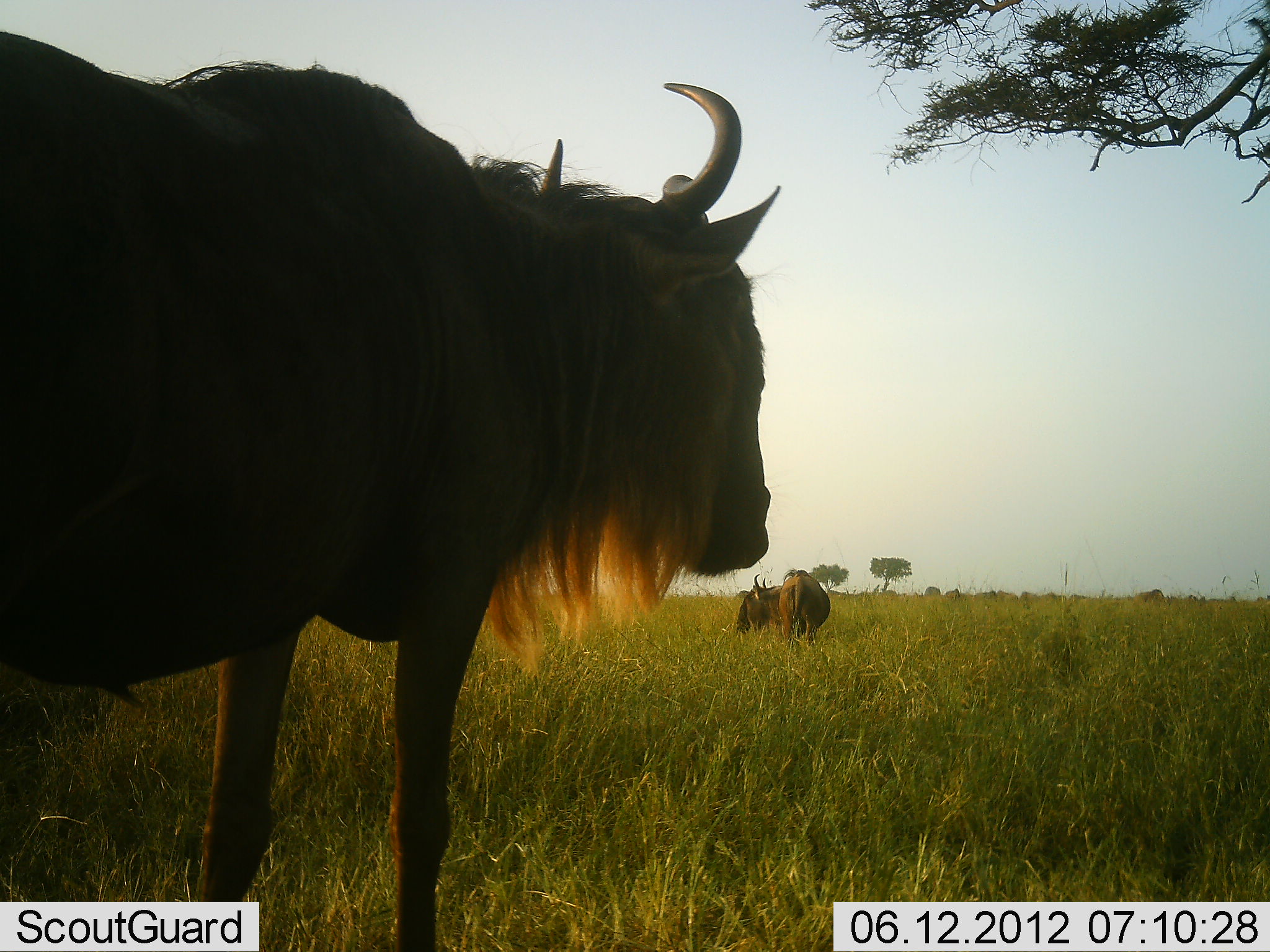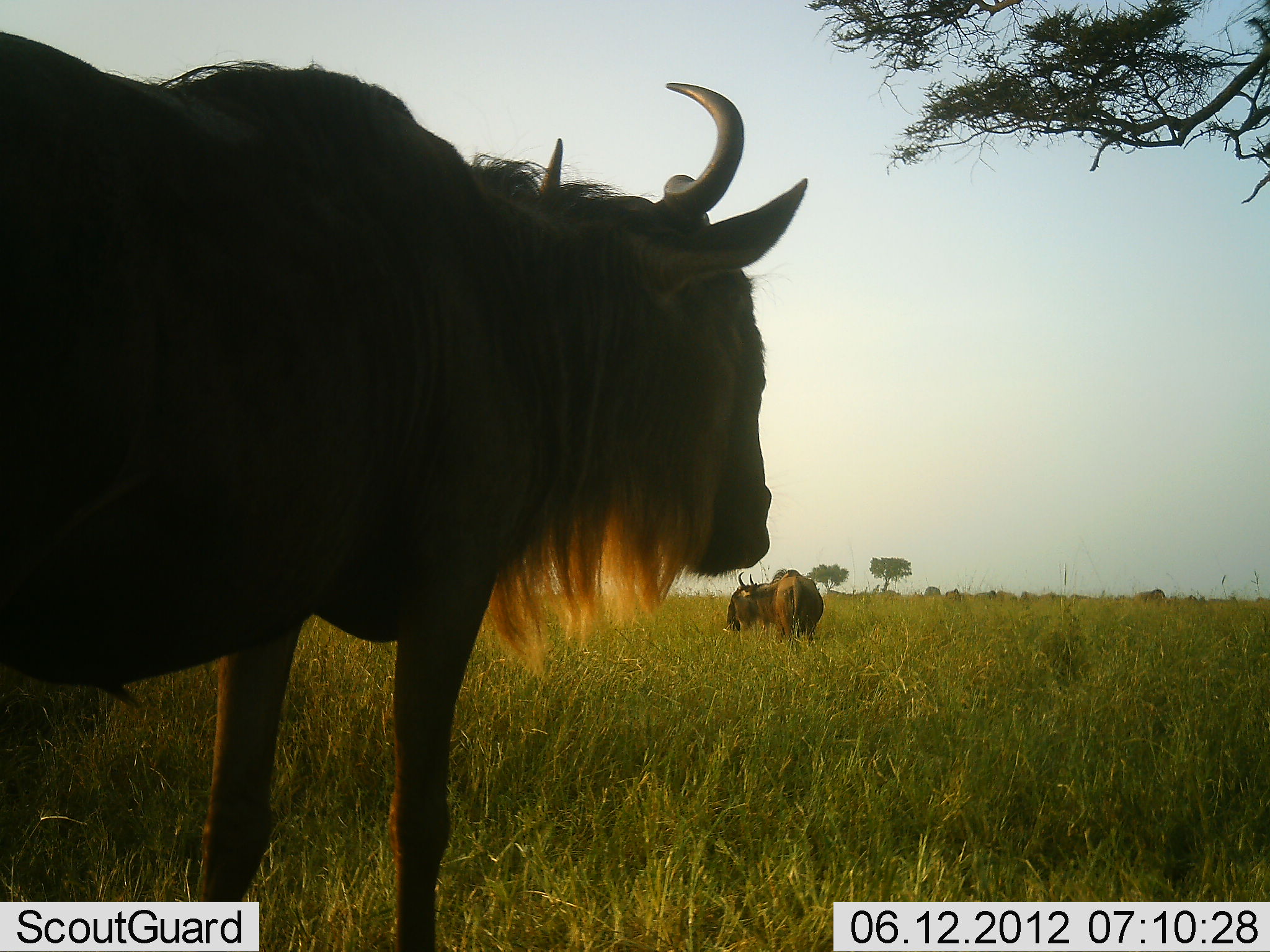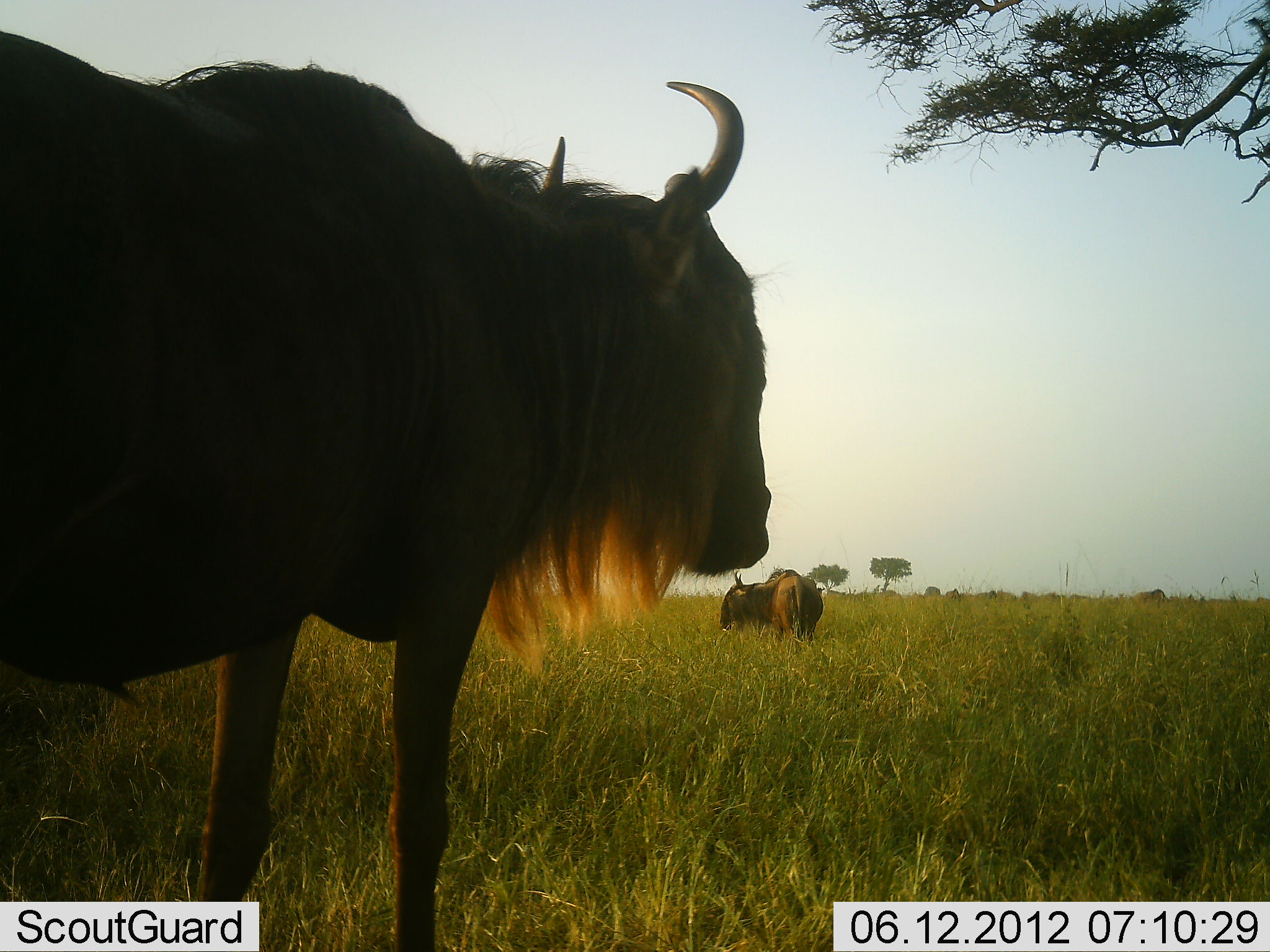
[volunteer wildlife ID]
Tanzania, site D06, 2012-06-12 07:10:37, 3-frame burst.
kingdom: Animalia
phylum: Chordata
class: Mammalia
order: Artiodactyla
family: Bovidae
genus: Connochaetes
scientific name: Connochaetes taurinus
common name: blue wildebeest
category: wildebeest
Wildebeest (blue wildebeest) (Connochaetes taurinus), count 2. Behavior (volunteer vote fractions): standing 100%, resting 0%, moving 10%, interacting 0%. Young present (vote fraction): 0%. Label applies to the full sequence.